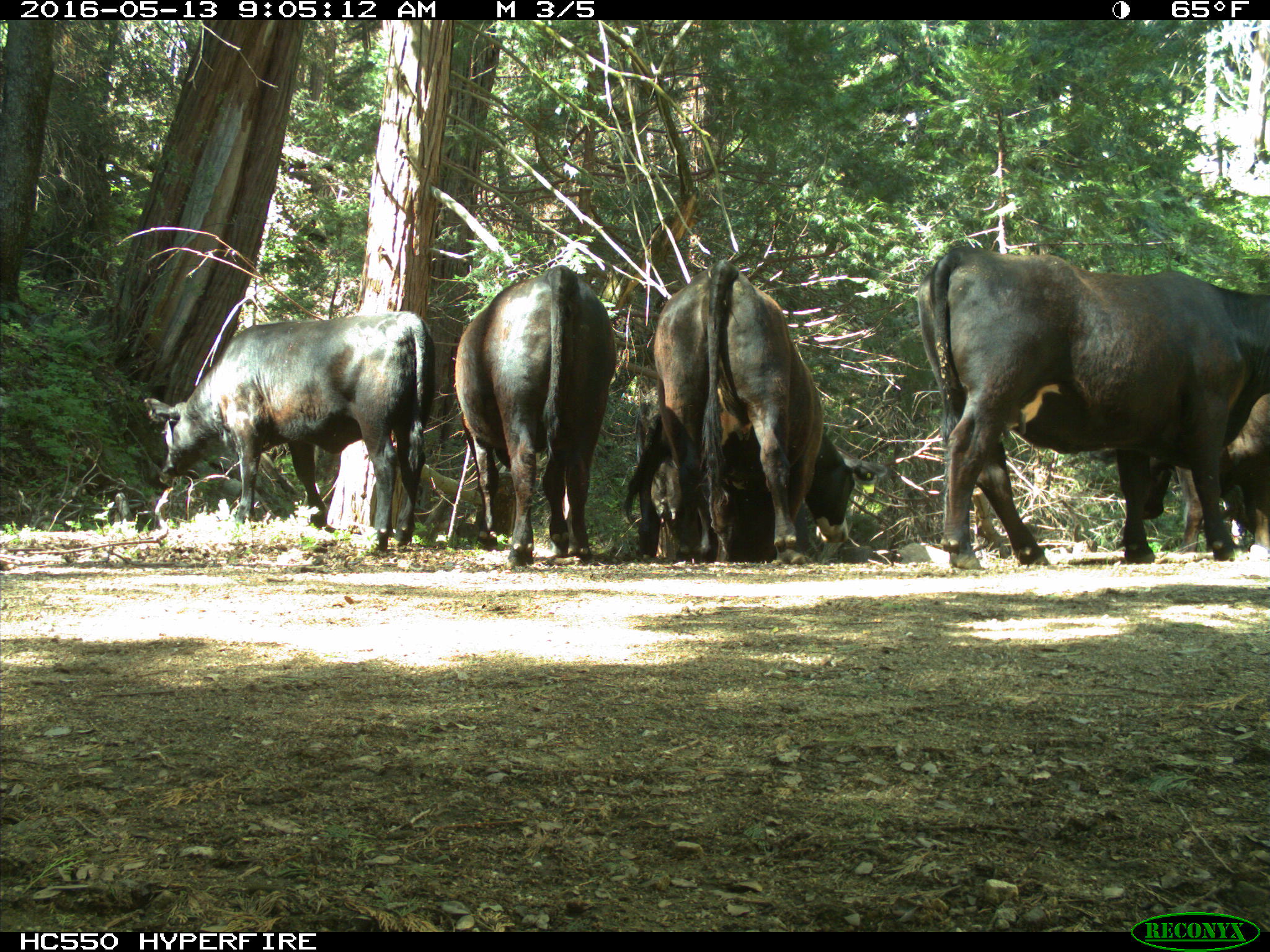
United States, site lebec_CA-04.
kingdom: Animalia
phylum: Chordata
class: Mammalia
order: Artiodactyla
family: Bovidae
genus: Bos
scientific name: Bos taurus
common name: domestic cow